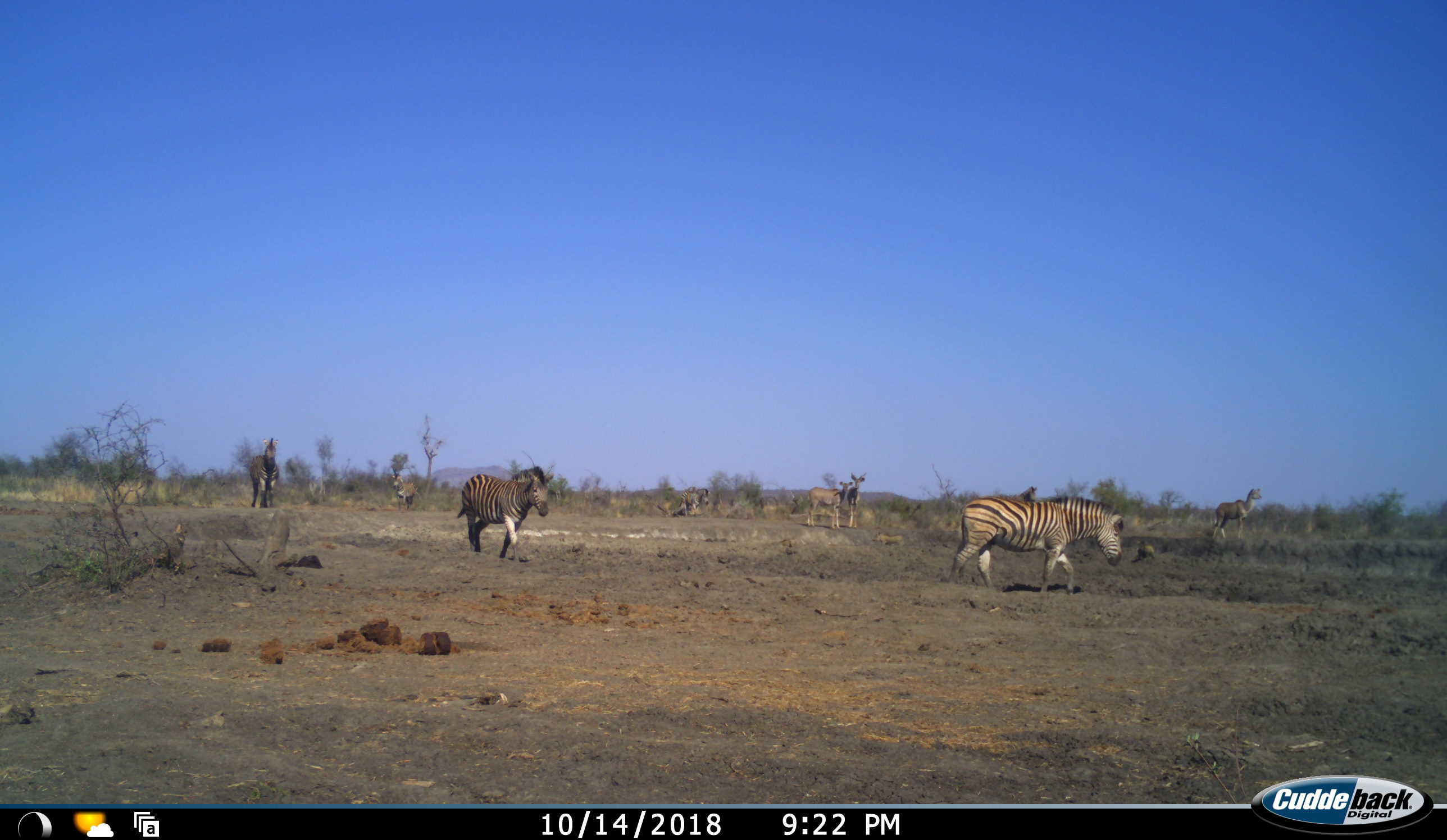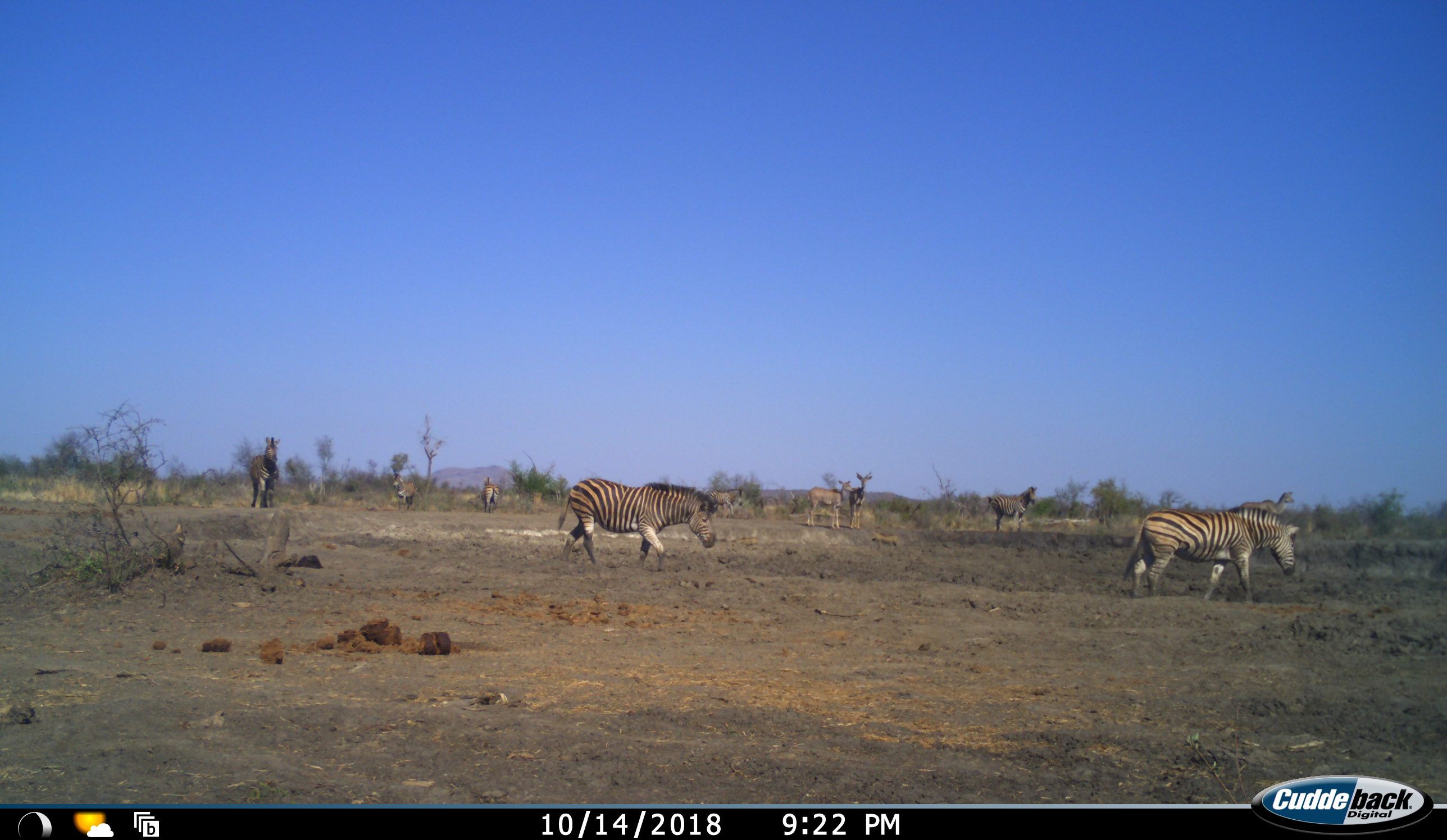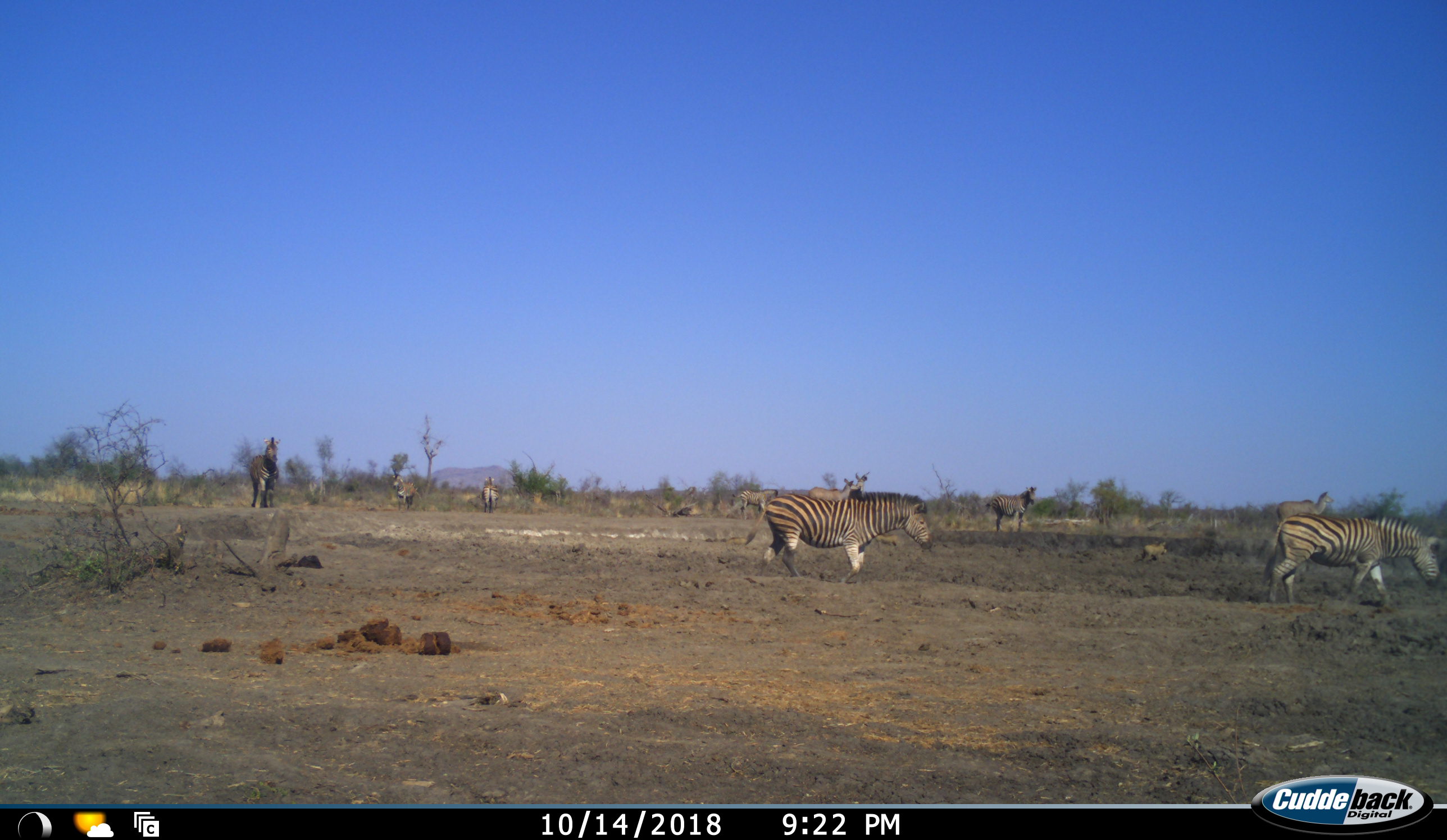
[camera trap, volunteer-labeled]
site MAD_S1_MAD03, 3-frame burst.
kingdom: Animalia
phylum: Chordata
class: Mammalia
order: Artiodactyla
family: Bovidae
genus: Tragelaphus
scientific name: Tragelaphus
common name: kudu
Kudu (Tragelaphus), count 3. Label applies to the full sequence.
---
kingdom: Animalia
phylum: Chordata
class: Mammalia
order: Perissodactyla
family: Equidae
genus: Equus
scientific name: Equus quagga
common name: plains zebra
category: zebraplains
Zebraplains (plains zebra) (Equus quagga), count 6. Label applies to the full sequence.